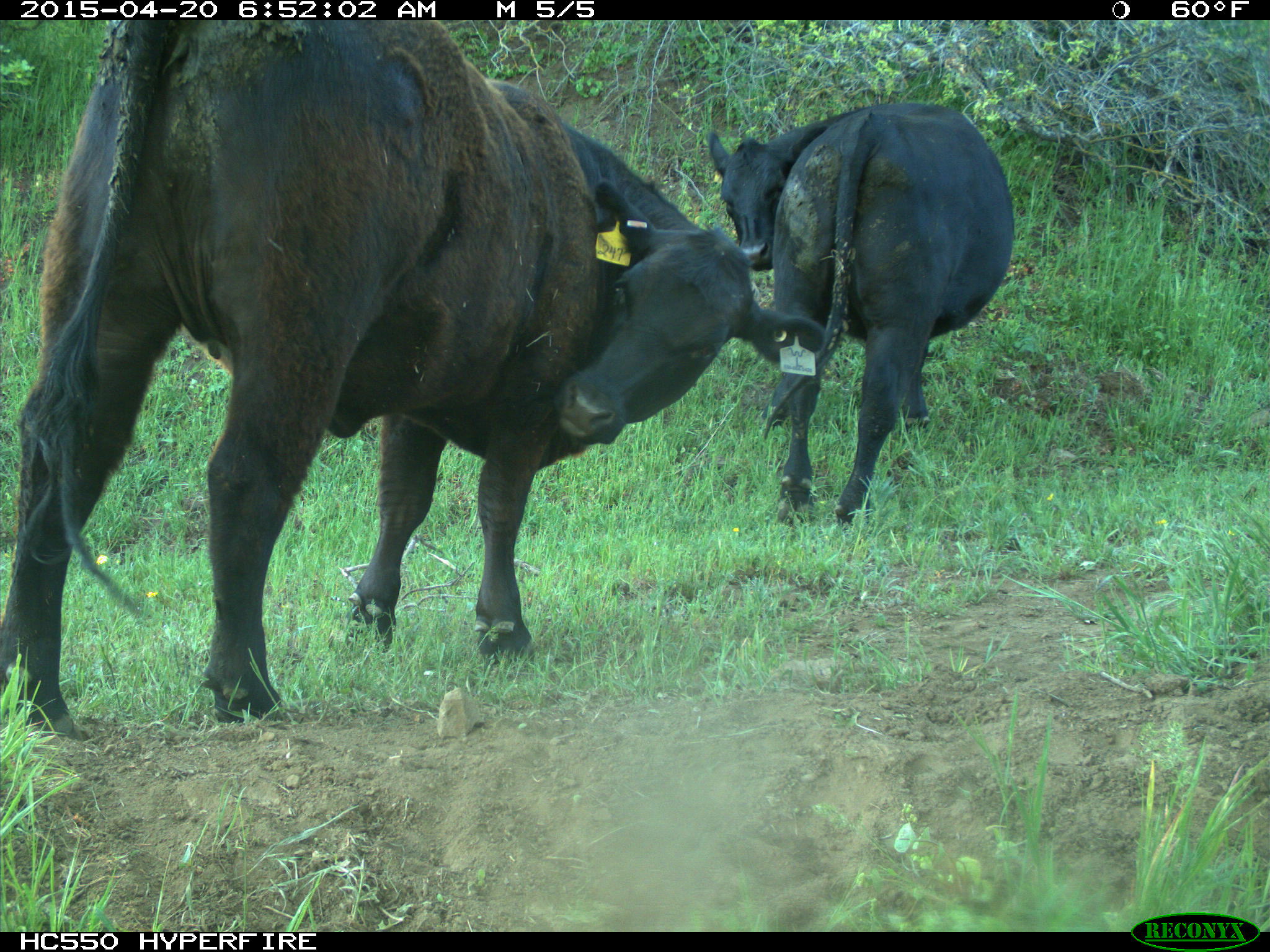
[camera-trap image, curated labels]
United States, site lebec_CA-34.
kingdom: Animalia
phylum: Chordata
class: Mammalia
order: Artiodactyla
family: Bovidae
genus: Bos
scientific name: Bos taurus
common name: domestic cow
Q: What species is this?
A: Bos taurus (domestic cow).